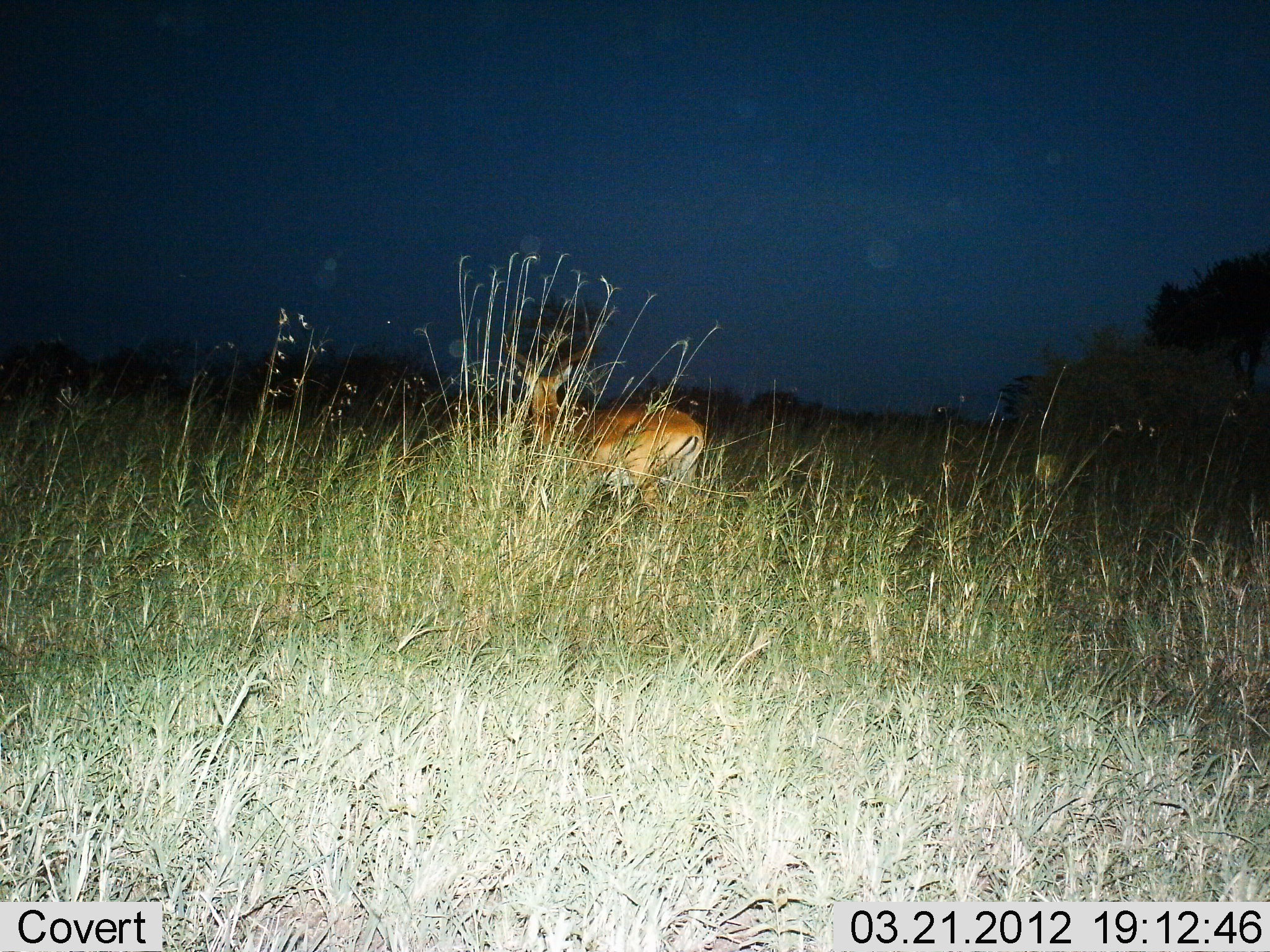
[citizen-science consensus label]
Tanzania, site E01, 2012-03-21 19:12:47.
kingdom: Animalia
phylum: Chordata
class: Mammalia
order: Artiodactyla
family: Bovidae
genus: Aepyceros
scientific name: Aepyceros melampus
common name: impala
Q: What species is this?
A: Impala (Aepyceros melampus).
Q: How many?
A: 1.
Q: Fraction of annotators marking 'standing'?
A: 75%.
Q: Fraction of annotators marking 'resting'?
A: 6%.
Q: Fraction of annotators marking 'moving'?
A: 19%.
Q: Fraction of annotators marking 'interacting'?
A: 0%.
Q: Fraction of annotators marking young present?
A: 0%.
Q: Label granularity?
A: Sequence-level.